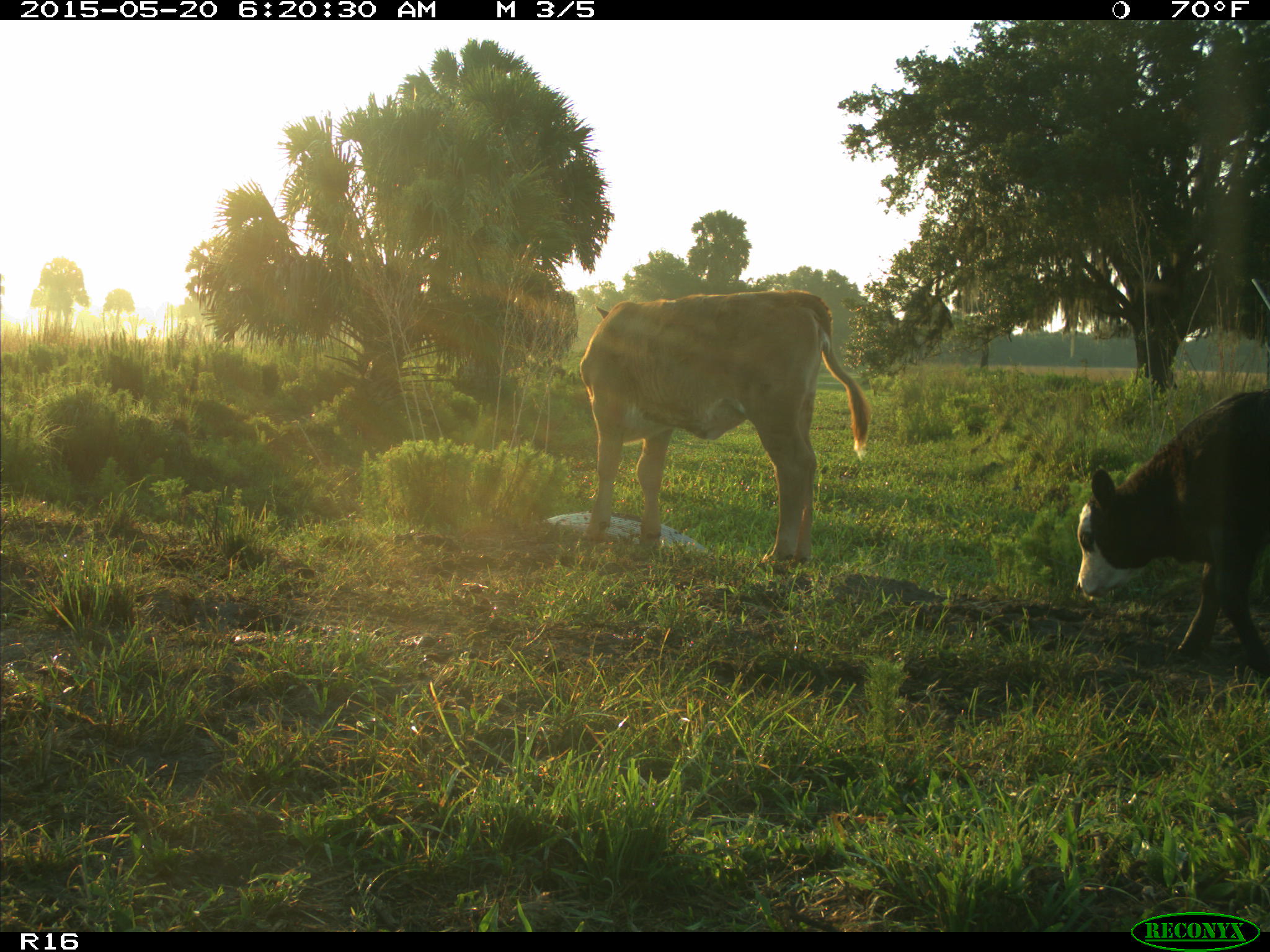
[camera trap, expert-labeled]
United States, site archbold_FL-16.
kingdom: Animalia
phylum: Chordata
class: Mammalia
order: Artiodactyla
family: Bovidae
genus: Bos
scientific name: Bos taurus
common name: domestic cow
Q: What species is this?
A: Bos taurus (domestic cow).